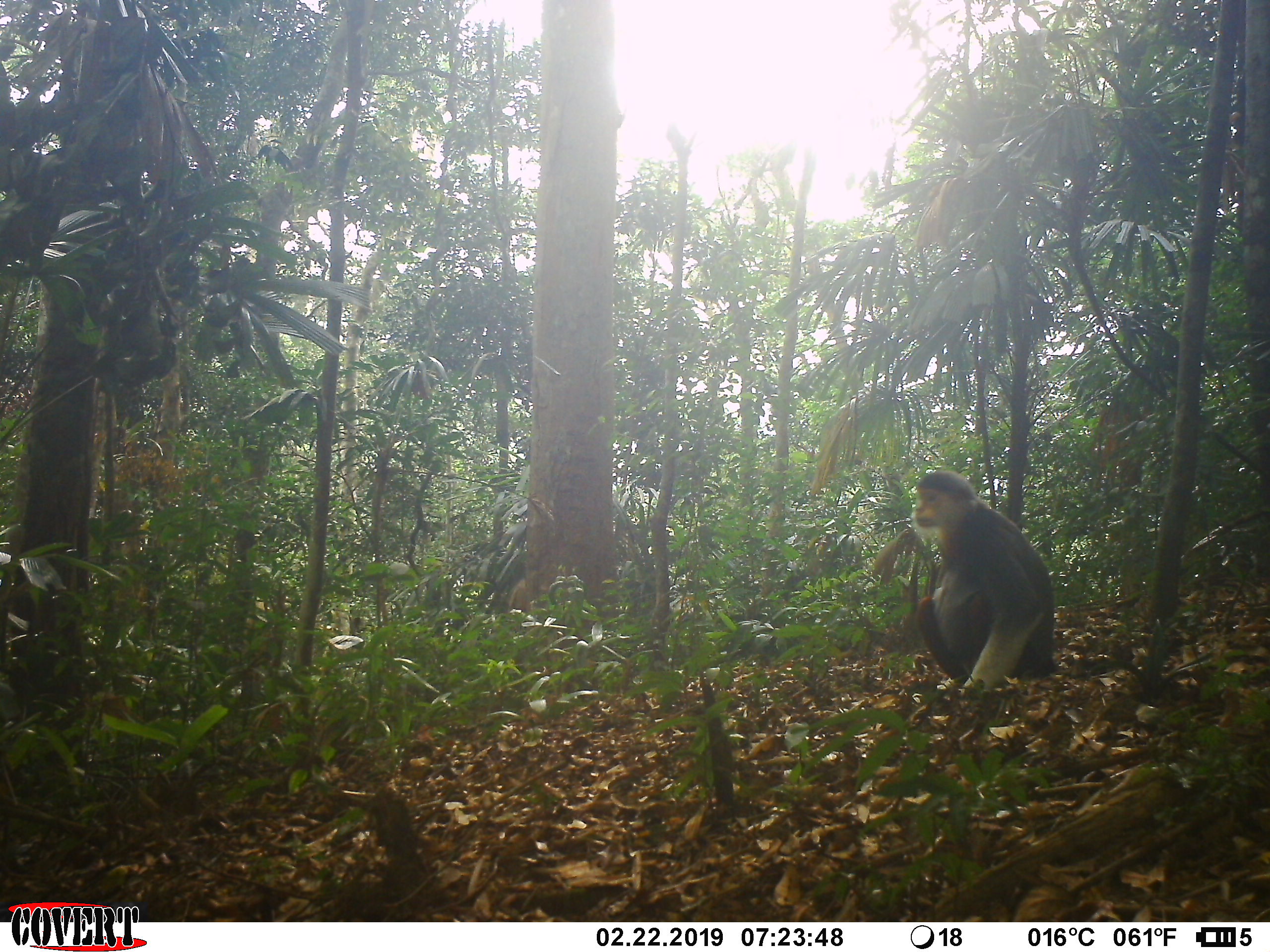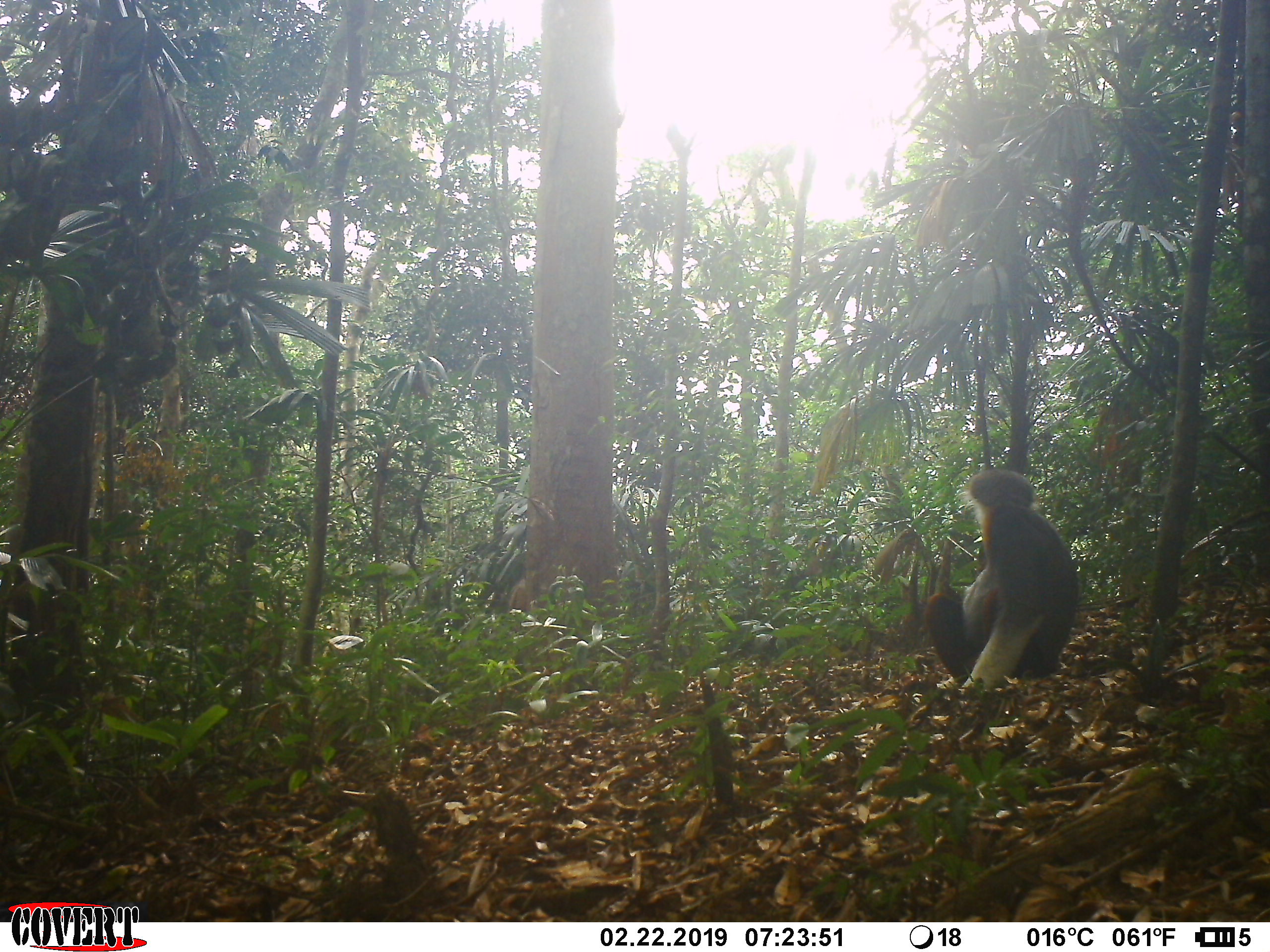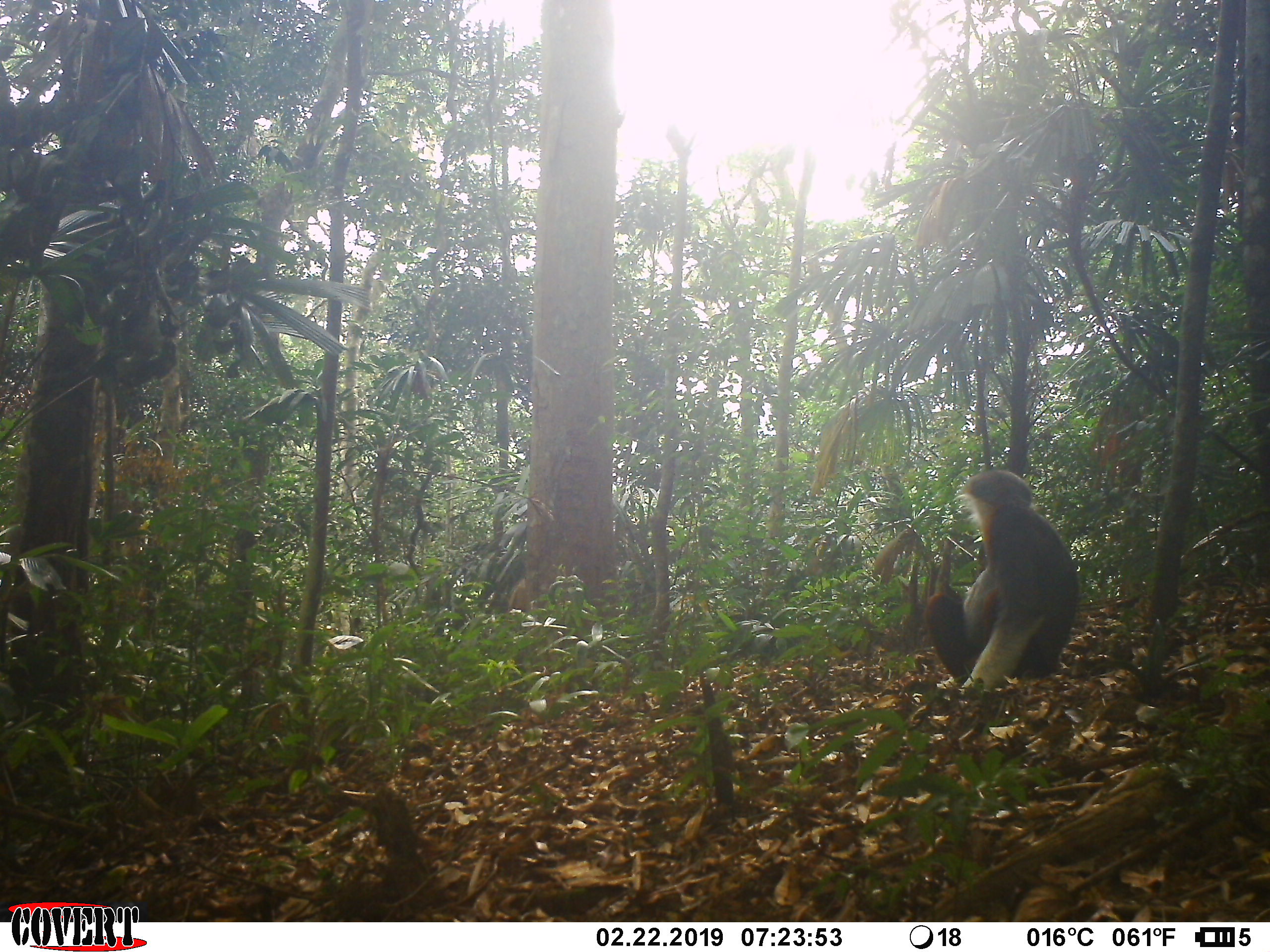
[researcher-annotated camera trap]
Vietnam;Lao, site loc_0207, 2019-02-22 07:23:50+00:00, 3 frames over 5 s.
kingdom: Animalia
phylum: Chordata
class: Mammalia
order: Primates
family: Cercopithecidae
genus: Pygathrix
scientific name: Pygathrix nemaeus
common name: red-shanked douc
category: red shanked douc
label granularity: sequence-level